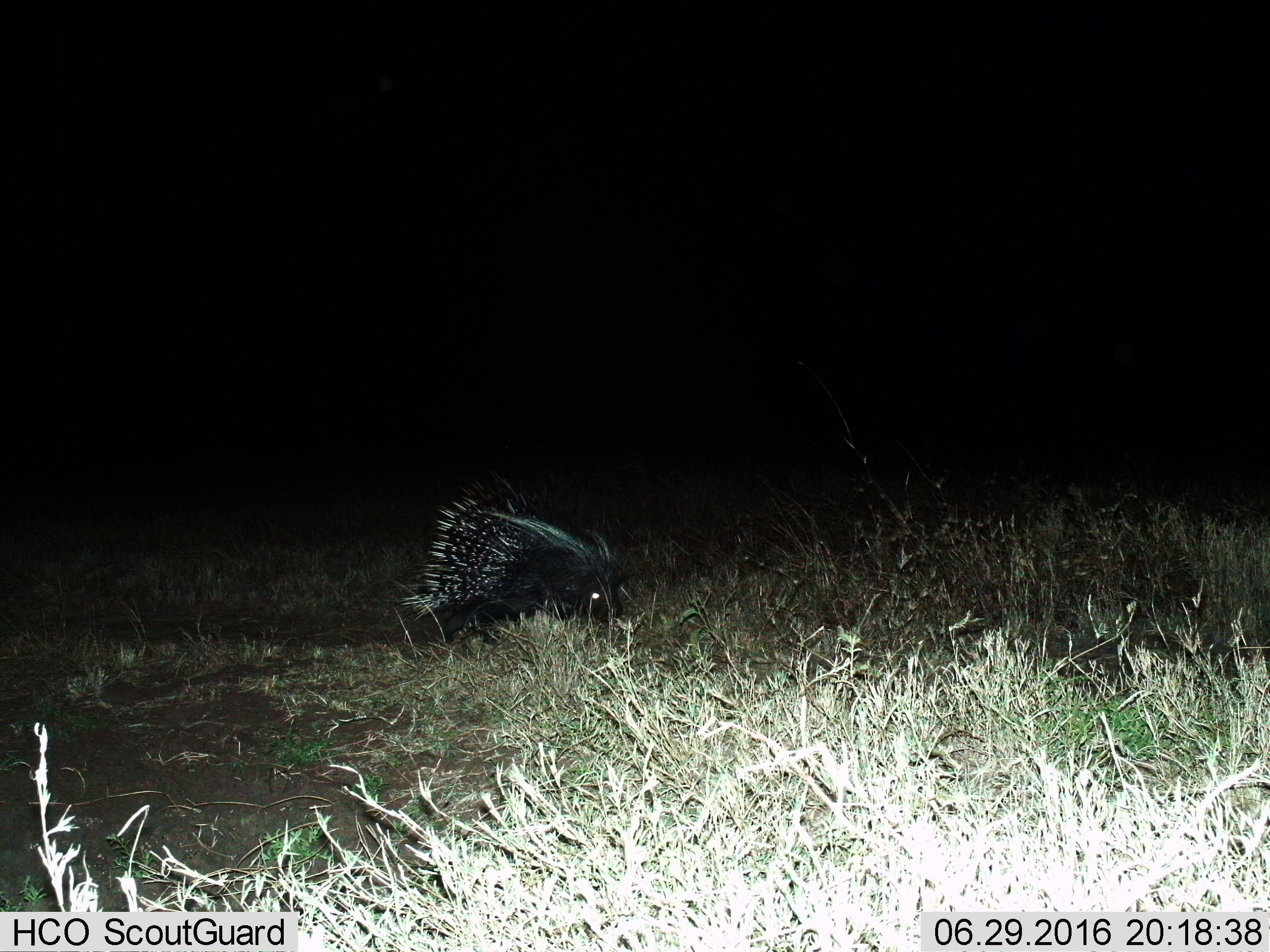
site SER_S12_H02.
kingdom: Animalia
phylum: Chordata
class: Mammalia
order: Rodentia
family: Hystricidae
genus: Hystrix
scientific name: Hystrix cristata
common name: crested porcupine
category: porcupine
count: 1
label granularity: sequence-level